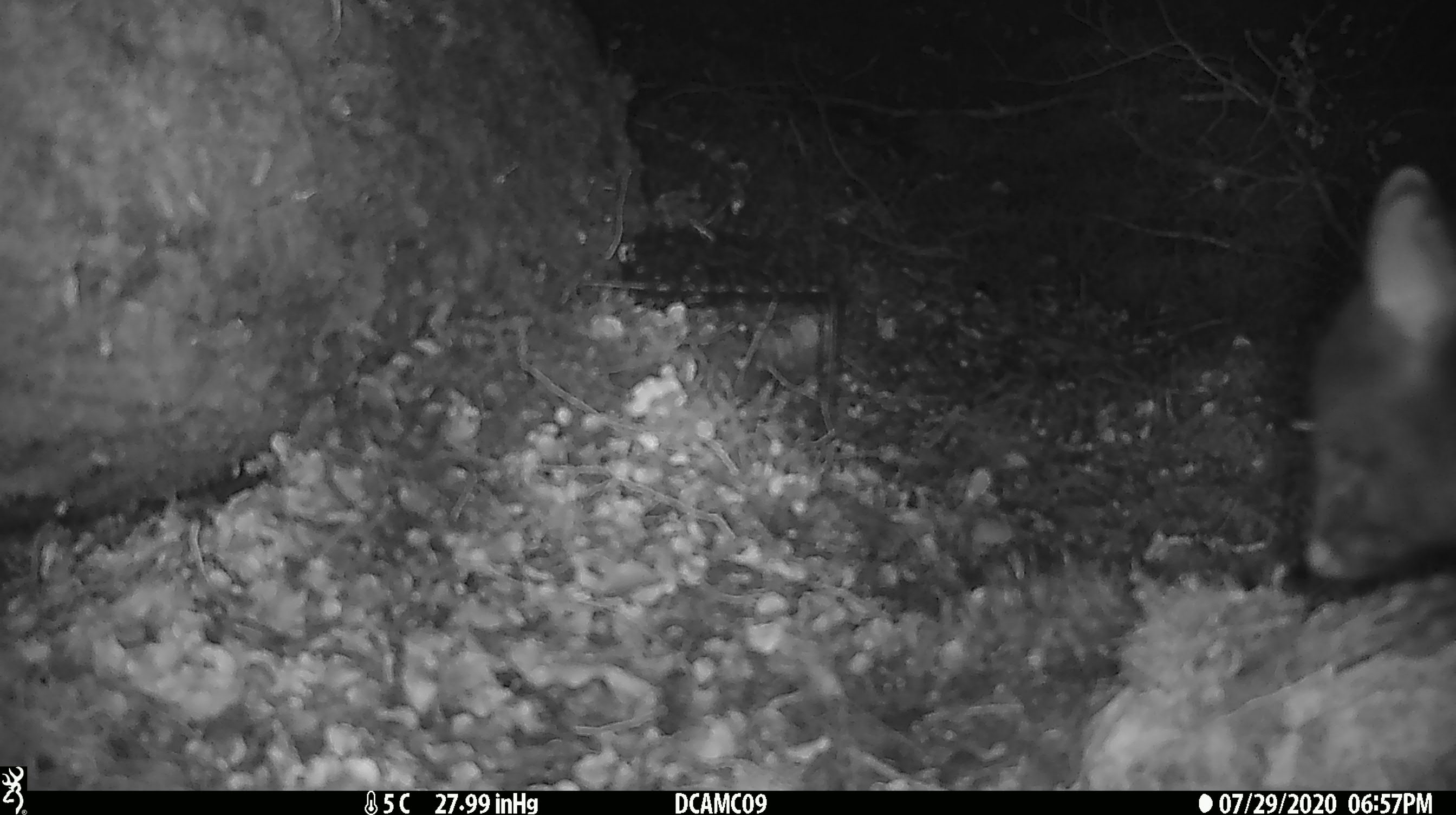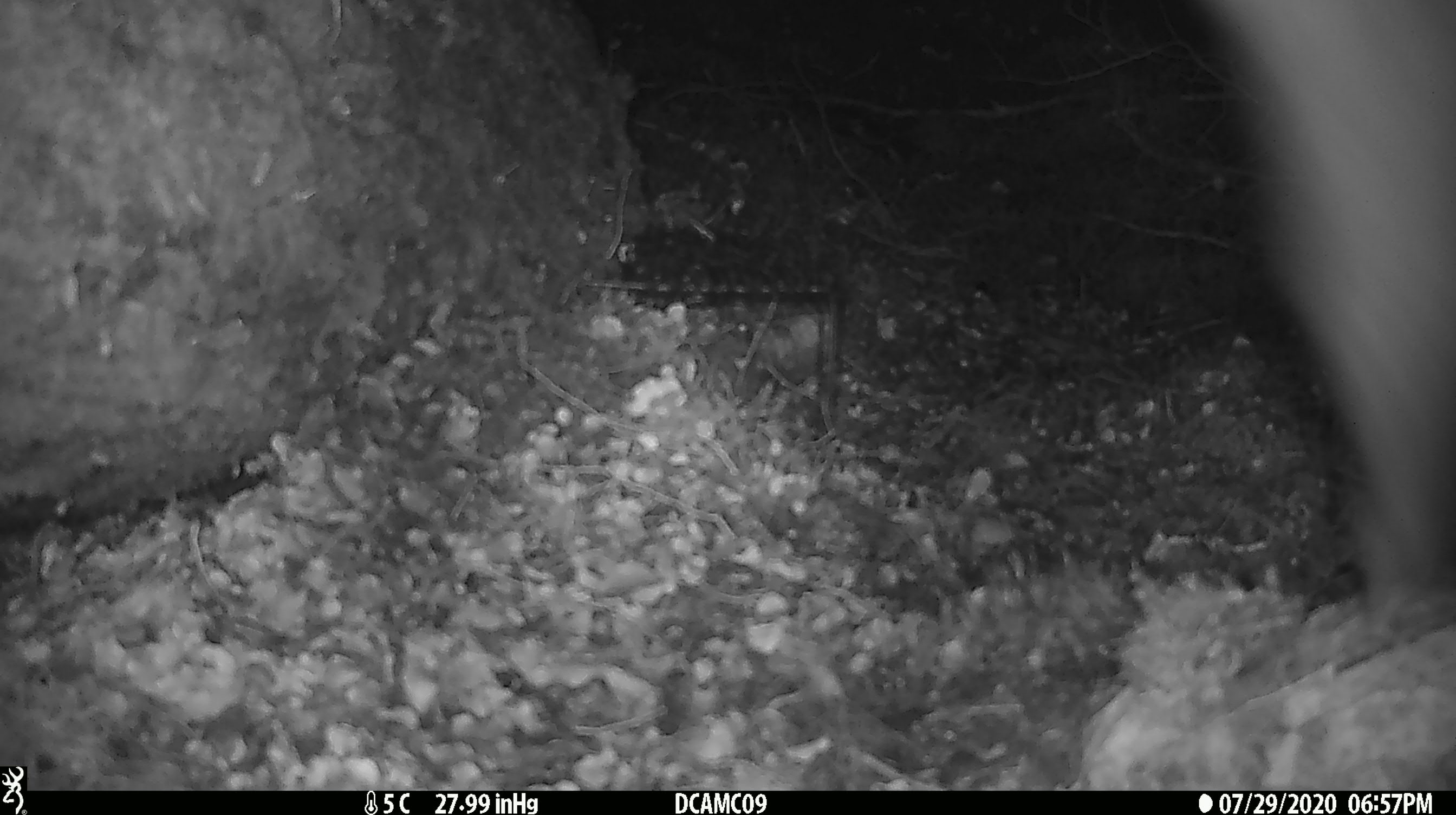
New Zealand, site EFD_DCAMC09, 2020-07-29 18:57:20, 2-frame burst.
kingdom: Animalia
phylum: Chordata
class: Mammalia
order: Diprotodontia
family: Phalangeridae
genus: Trichosurus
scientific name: Trichosurus vulpecula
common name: common brushtail possum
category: possum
Possum (common brushtail possum) (Trichosurus vulpecula).